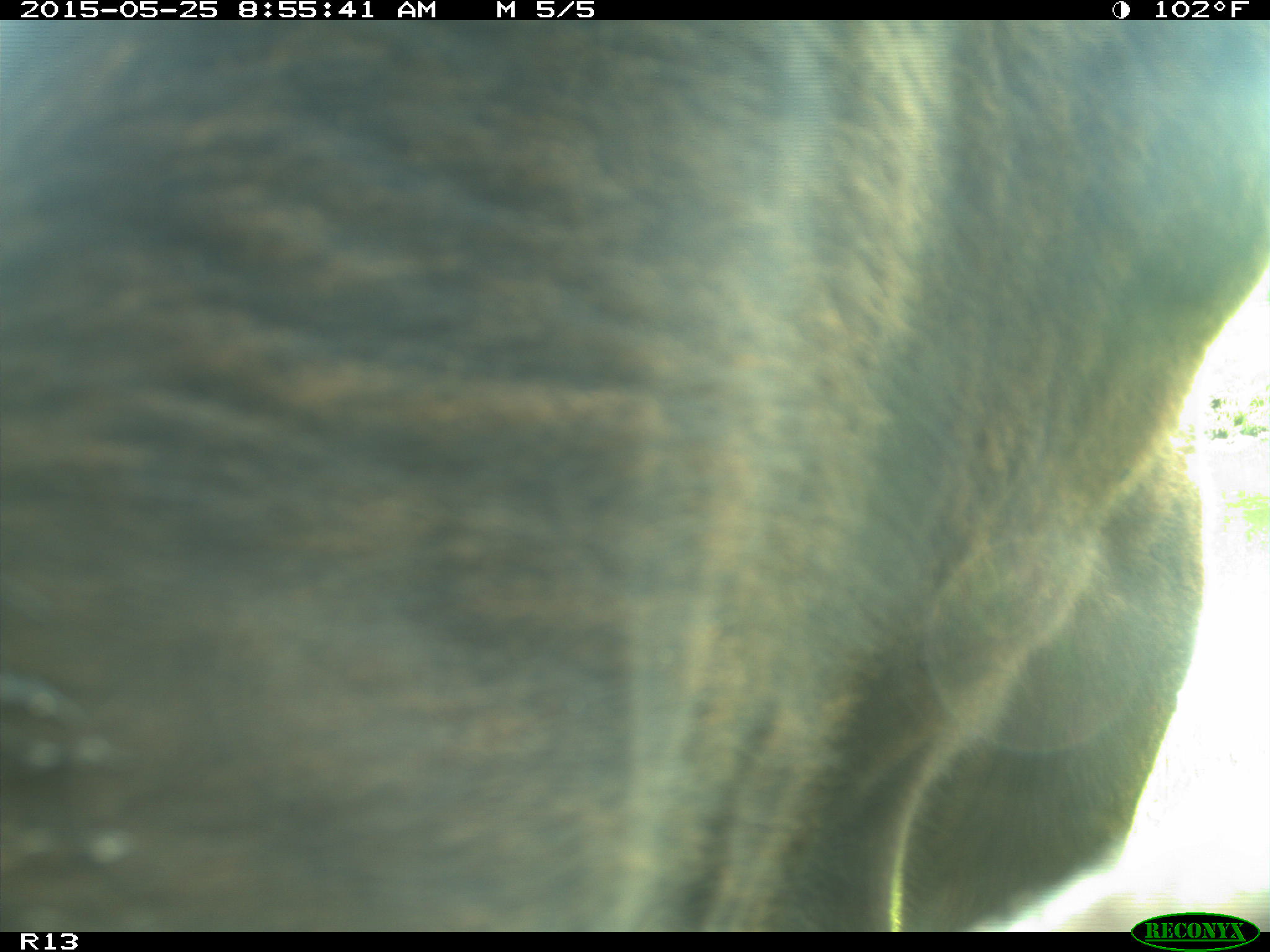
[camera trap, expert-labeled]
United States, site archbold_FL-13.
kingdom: Animalia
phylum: Chordata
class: Mammalia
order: Artiodactyla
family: Bovidae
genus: Bos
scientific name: Bos taurus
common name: domestic cow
Bos taurus (domestic cow).